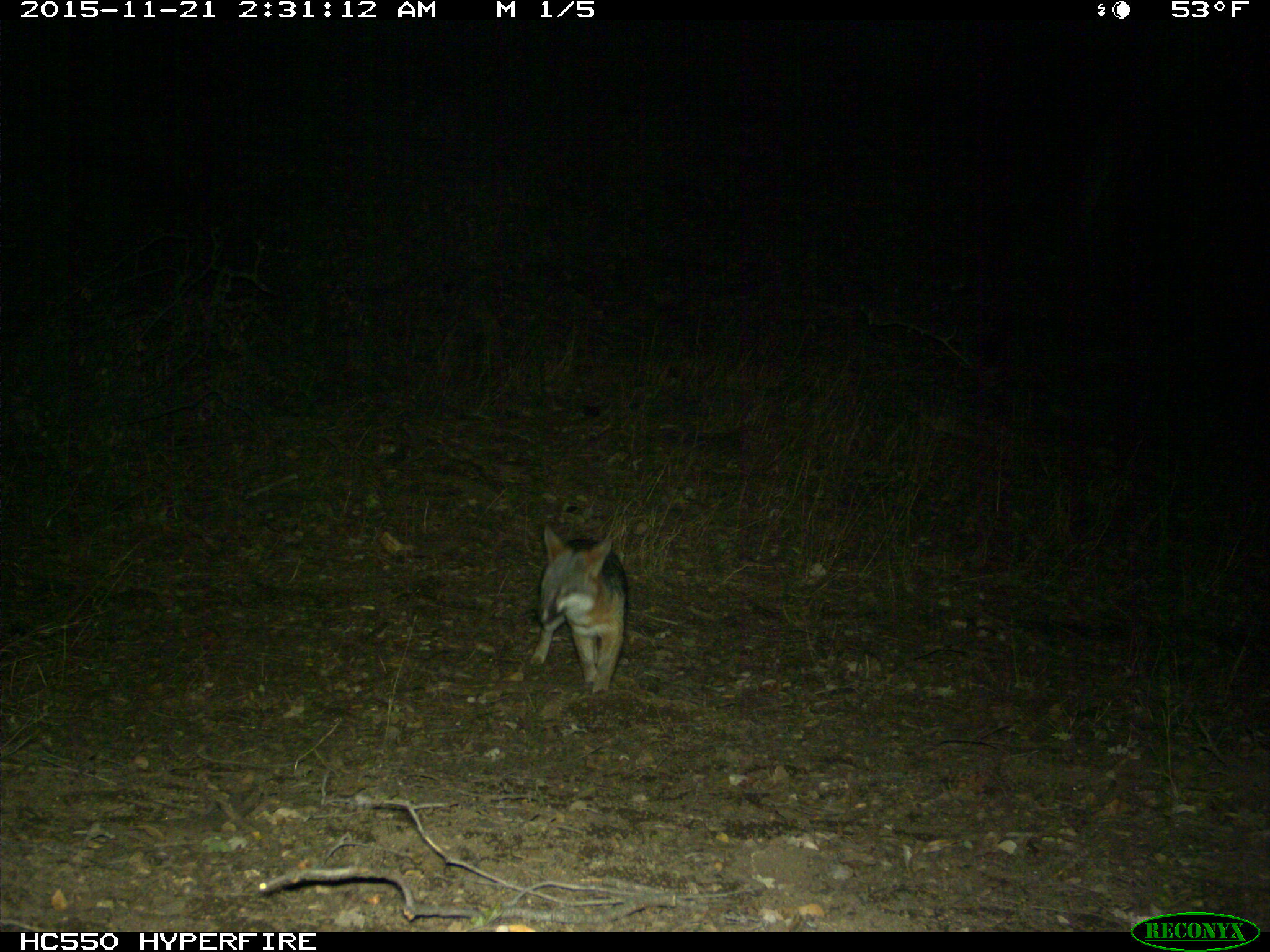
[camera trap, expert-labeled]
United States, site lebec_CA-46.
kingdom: Animalia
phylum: Chordata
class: Mammalia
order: Carnivora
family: Canidae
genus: Urocyon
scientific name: Urocyon cinereoargenteus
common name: gray fox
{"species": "Urocyon cinereoargenteus (gray fox)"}